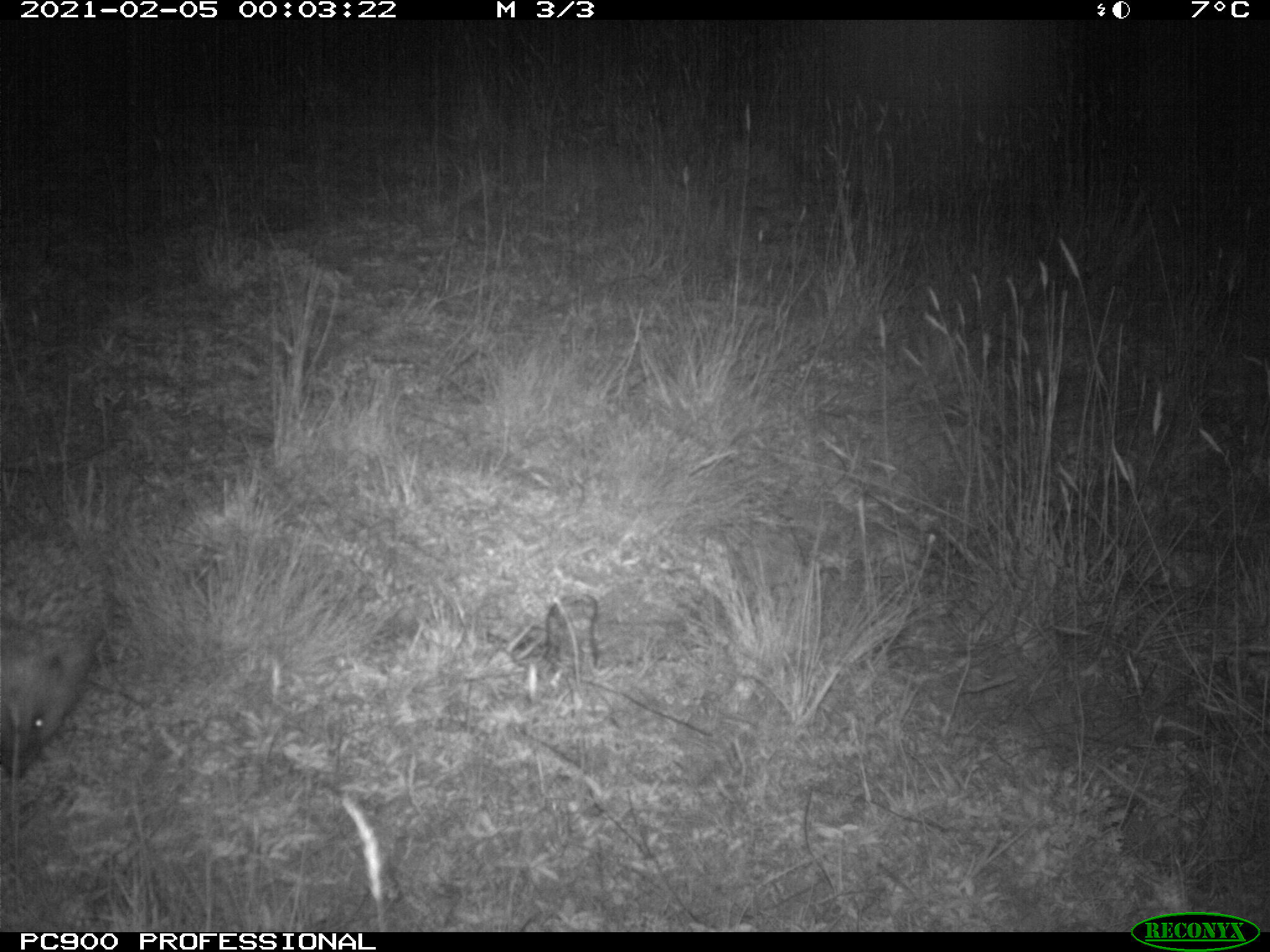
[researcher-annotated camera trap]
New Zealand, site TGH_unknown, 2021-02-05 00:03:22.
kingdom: Animalia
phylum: Chordata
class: Mammalia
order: Eulipotyphla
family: Erinaceidae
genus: Erinaceus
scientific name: Erinaceus europaeus europaeus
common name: european hedgehog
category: hedgehog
Hedgehog (european hedgehog) (Erinaceus europaeus europaeus).